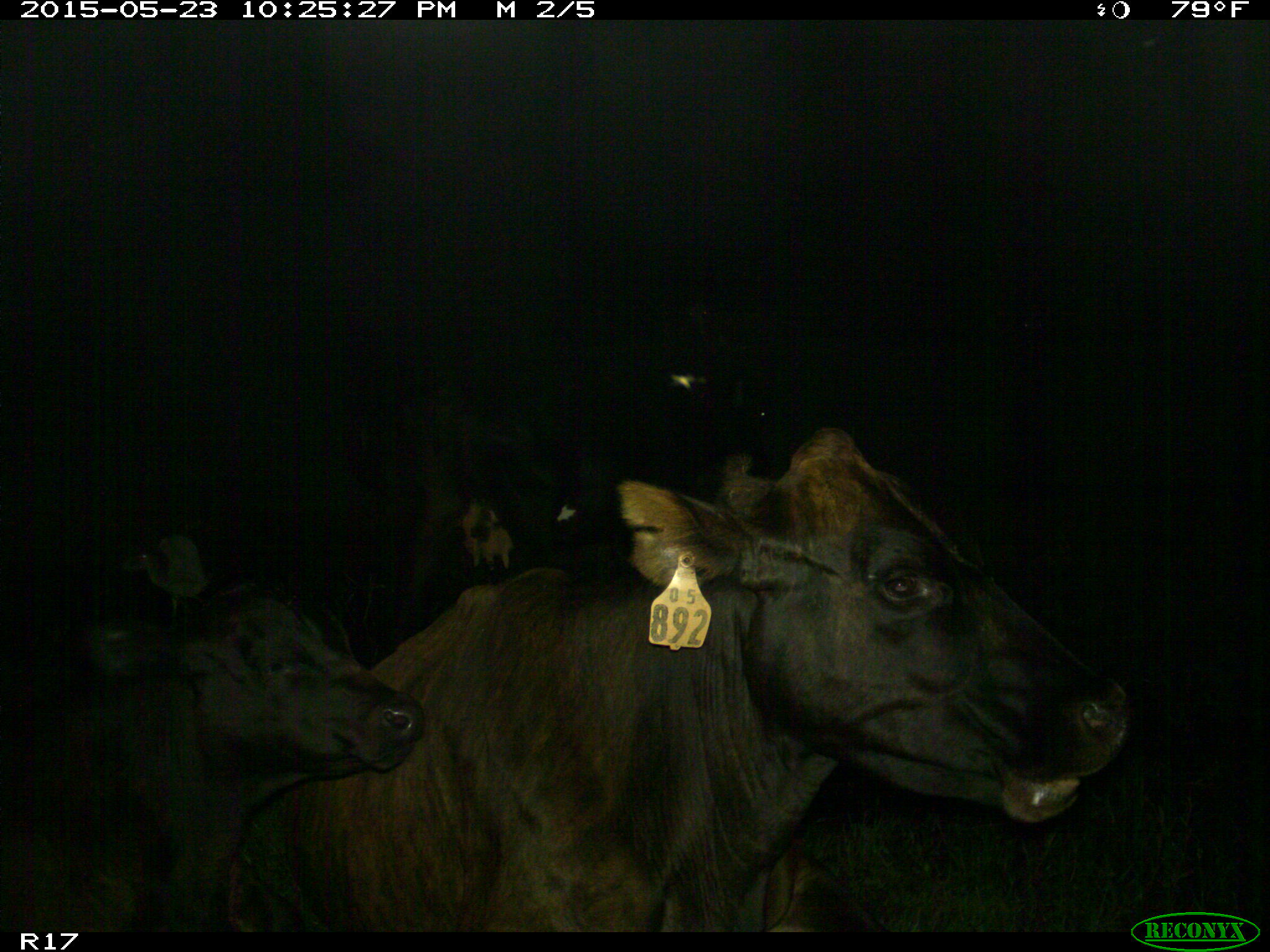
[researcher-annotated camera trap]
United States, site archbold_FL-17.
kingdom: Animalia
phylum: Chordata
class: Mammalia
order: Artiodactyla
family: Bovidae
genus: Bos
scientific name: Bos taurus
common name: domestic cow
Bos taurus (domestic cow).